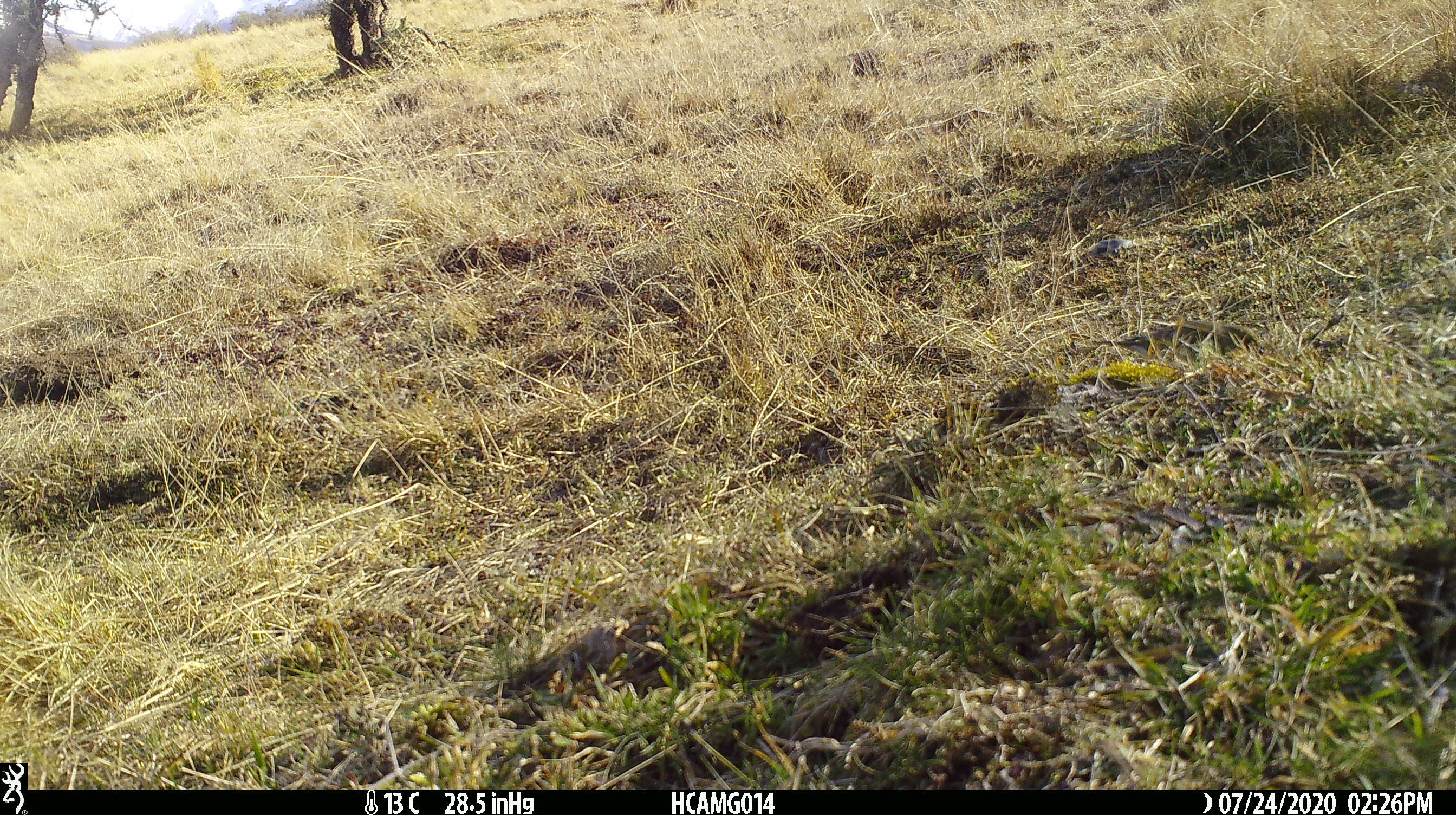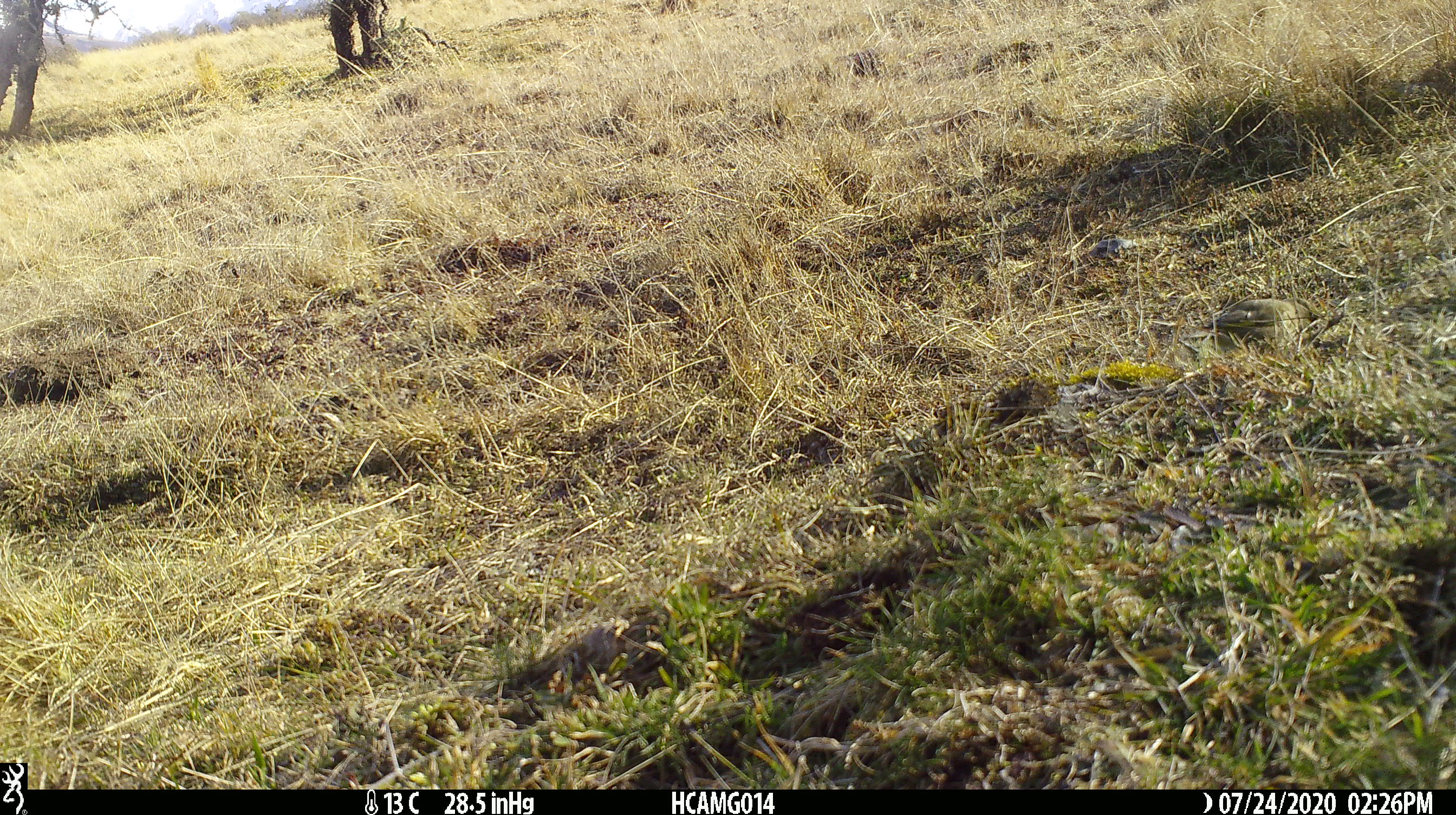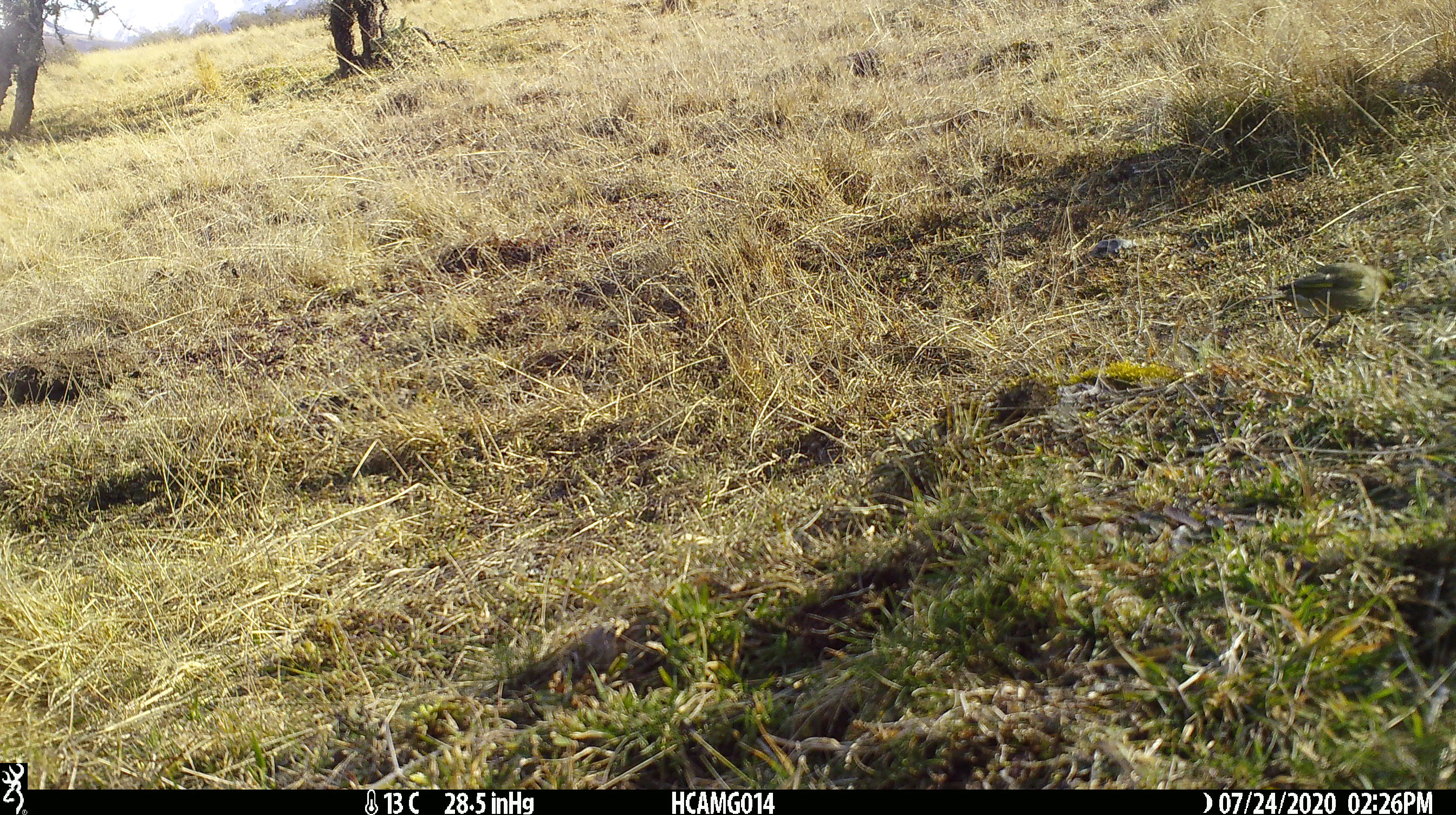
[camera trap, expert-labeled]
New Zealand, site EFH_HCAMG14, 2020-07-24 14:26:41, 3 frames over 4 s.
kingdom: Animalia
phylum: Chordata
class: Aves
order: Passeriformes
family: Fringillidae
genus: Chloris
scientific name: Chloris chloris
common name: greenfinch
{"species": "greenfinch (Chloris chloris)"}